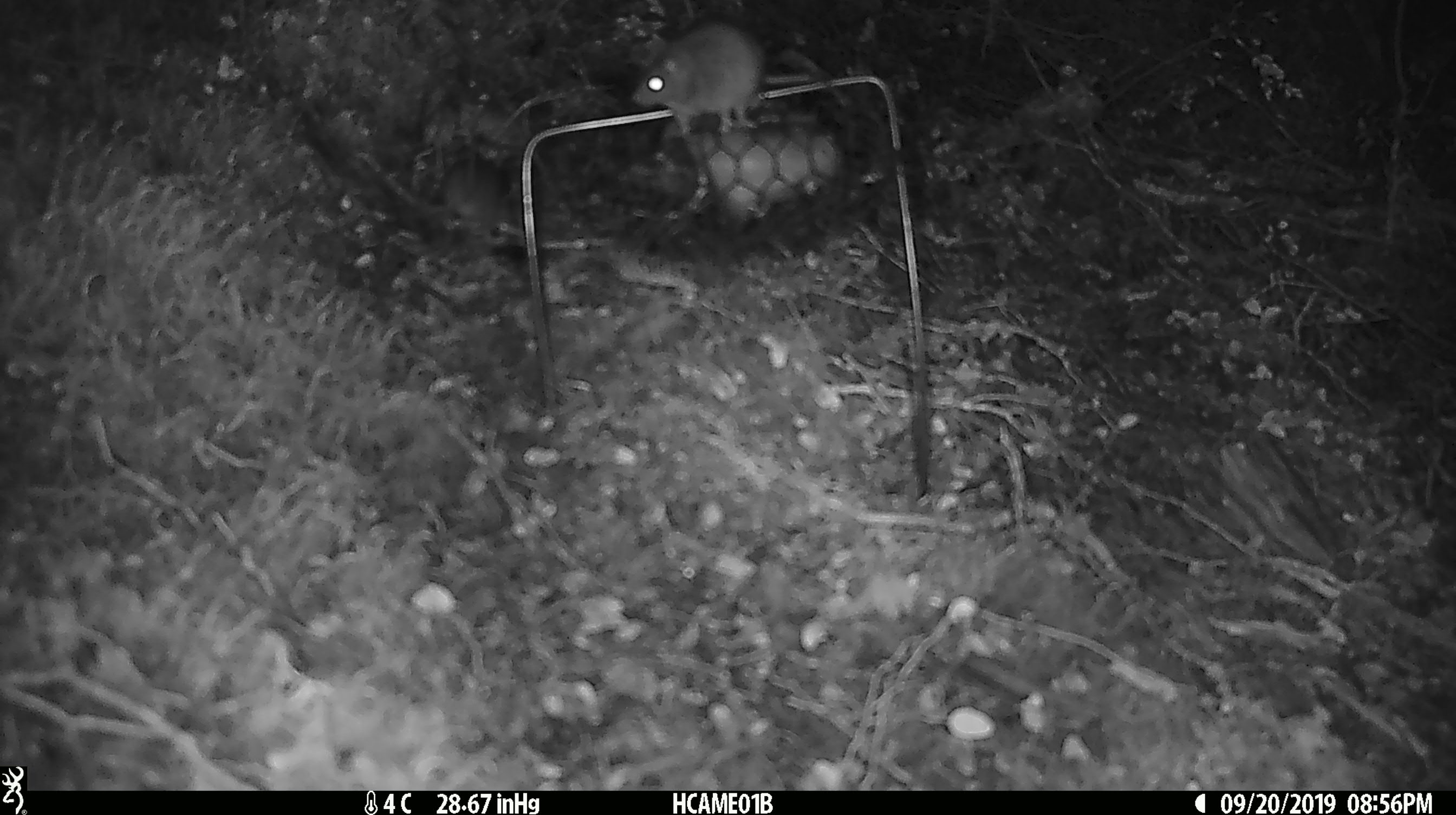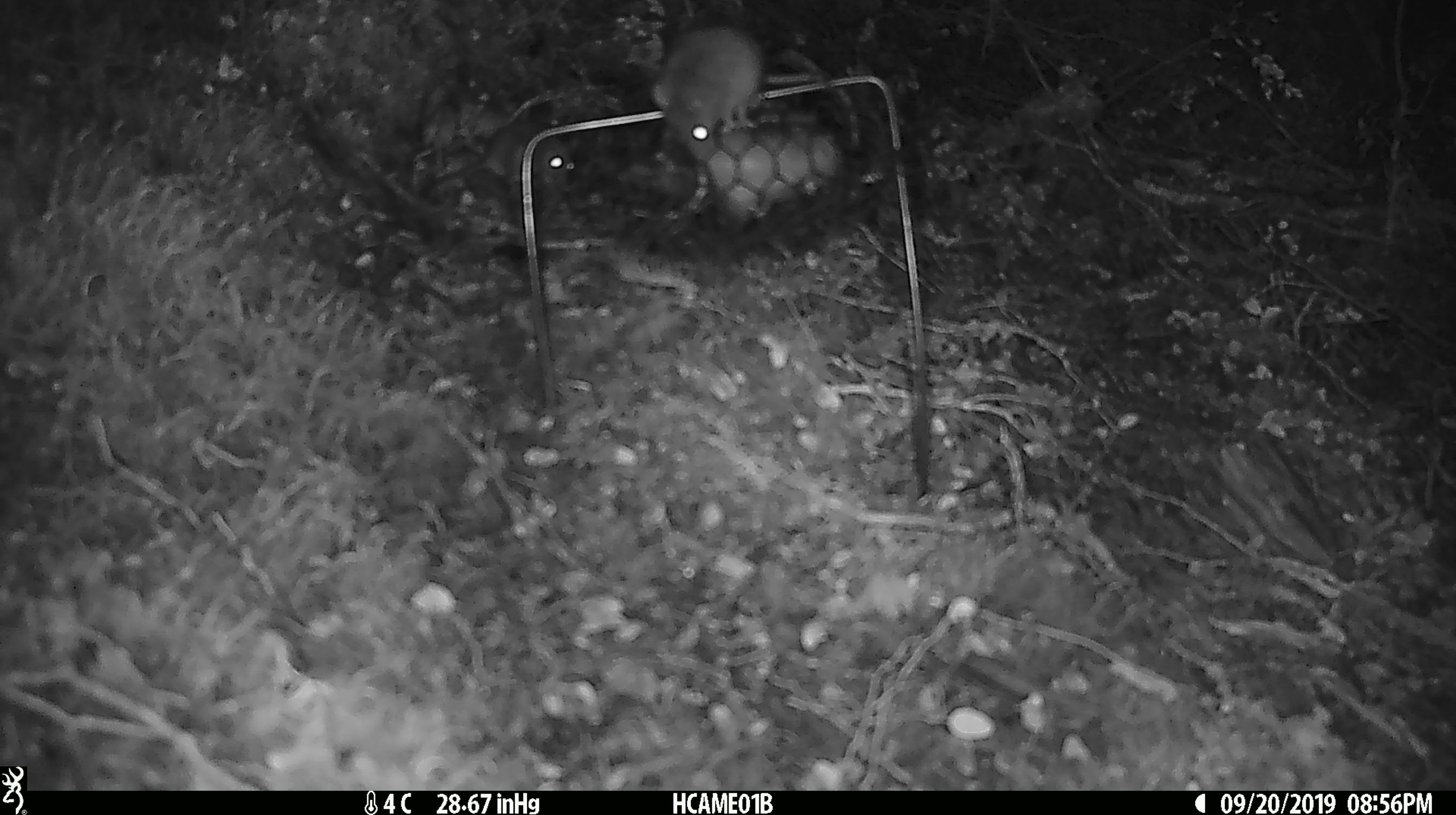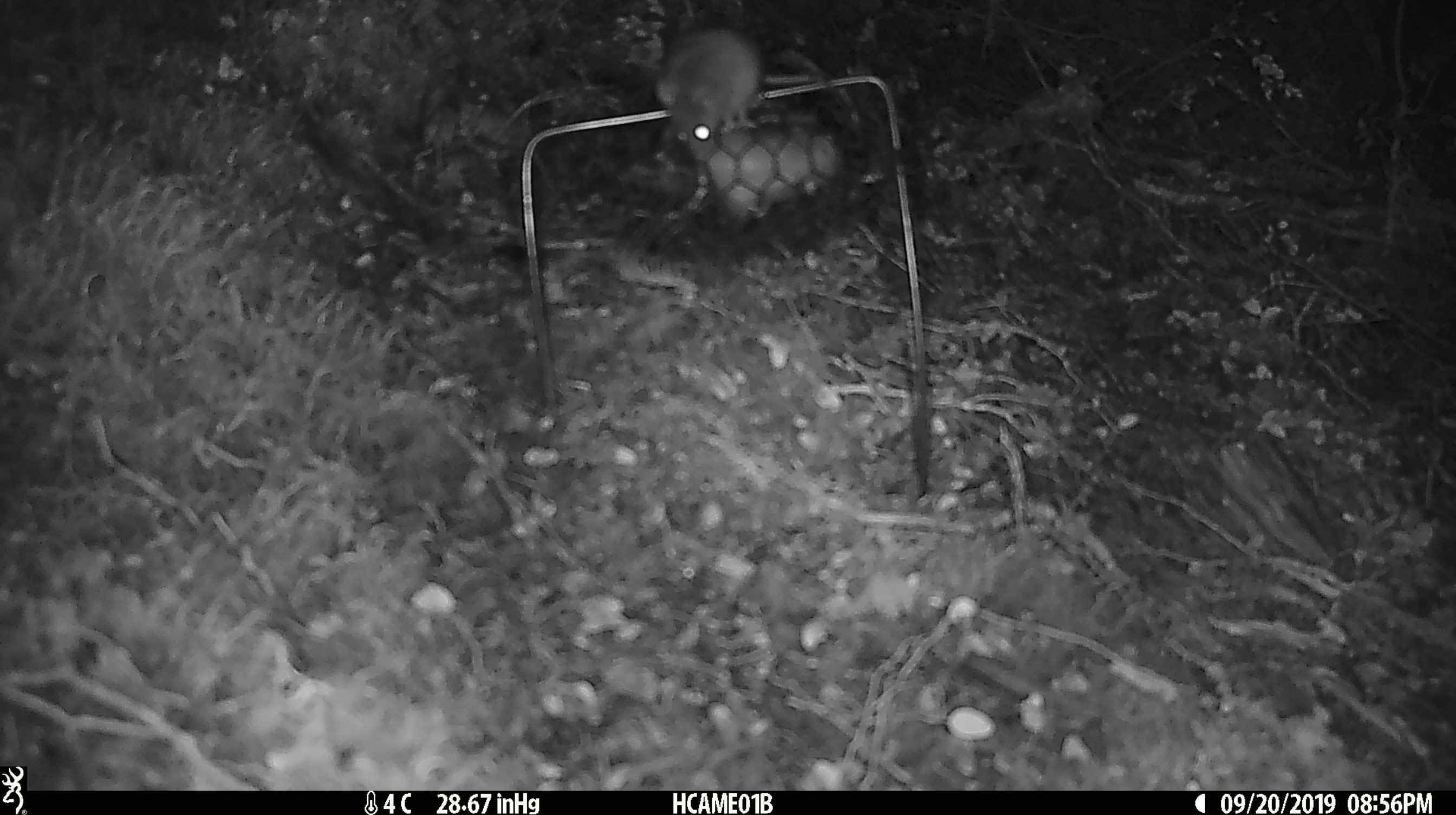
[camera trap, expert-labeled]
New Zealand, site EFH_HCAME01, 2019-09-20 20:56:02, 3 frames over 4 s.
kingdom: Animalia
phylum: Chordata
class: Mammalia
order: Rodentia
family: Muridae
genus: Mus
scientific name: Mus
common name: mouse